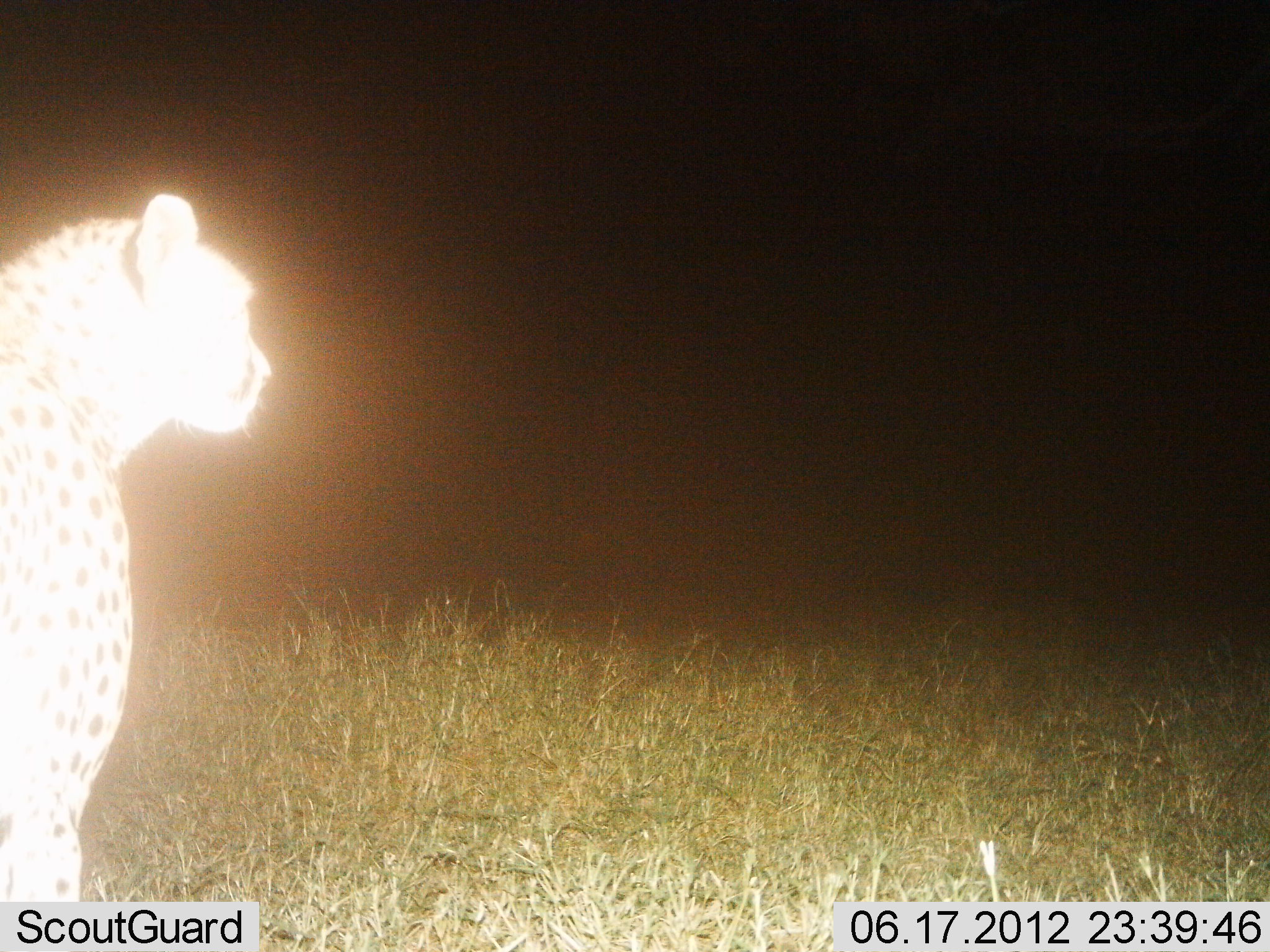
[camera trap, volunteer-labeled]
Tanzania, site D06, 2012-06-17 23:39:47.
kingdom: Animalia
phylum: Chordata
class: Mammalia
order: Carnivora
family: Felidae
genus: Acinonyx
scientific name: Acinonyx jubatus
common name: cheetah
Cheetah (Acinonyx jubatus), count 1. Behavior (volunteer vote fractions): standing 60%, resting 30%, moving 10%, interacting 0%. Young present (vote fraction): 0%. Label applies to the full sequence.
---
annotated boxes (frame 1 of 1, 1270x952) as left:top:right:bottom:
animal: 0:192:277:900